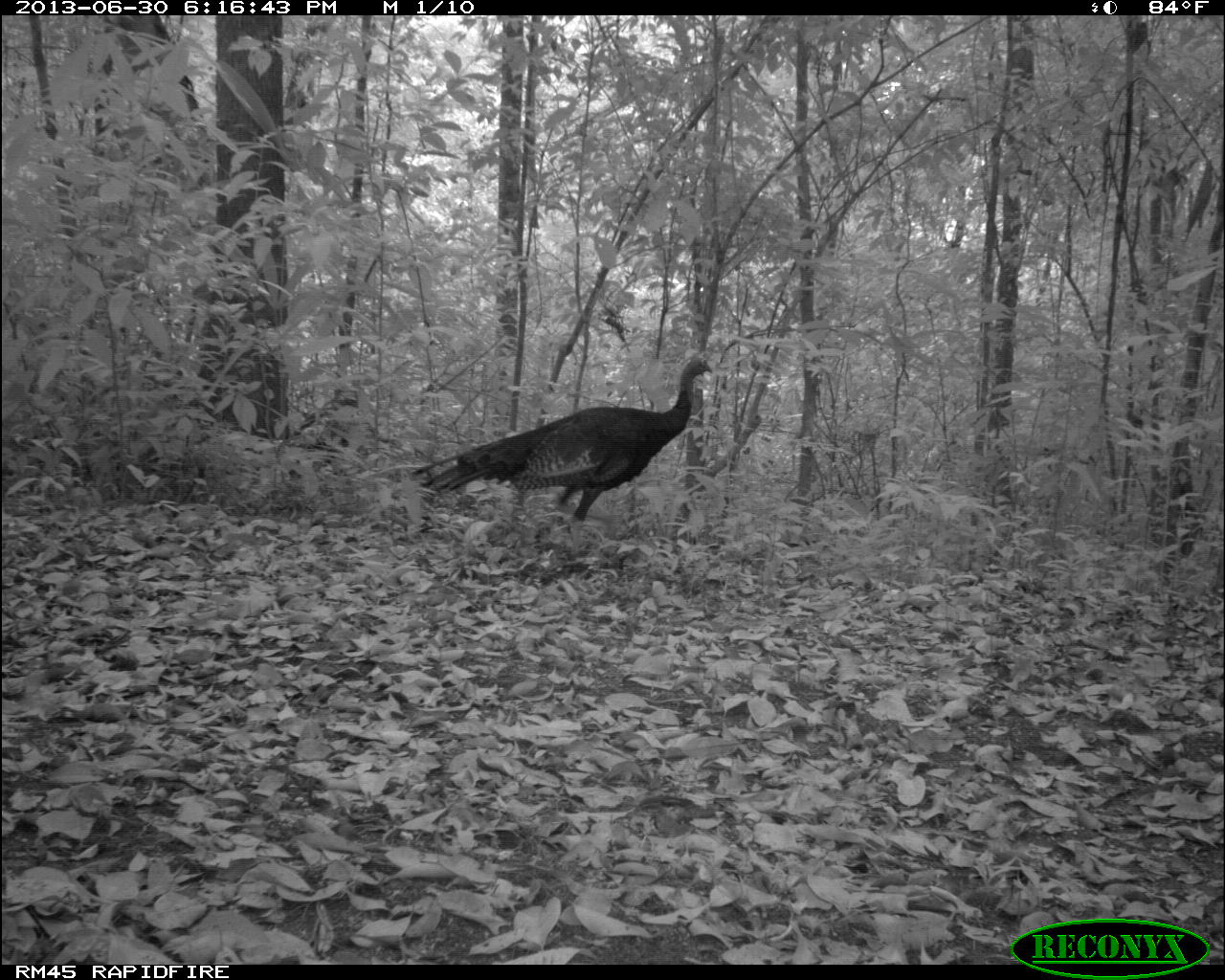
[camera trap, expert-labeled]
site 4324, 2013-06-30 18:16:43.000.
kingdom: Animalia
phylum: Chordata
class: Aves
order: Galliformes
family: Phasianidae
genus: Meleagris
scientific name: Meleagris ocellata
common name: ocellated turkey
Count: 1.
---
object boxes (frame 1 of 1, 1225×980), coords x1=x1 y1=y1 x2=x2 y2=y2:
meleagris ocellata: x1=411 y1=355 x2=713 y2=579